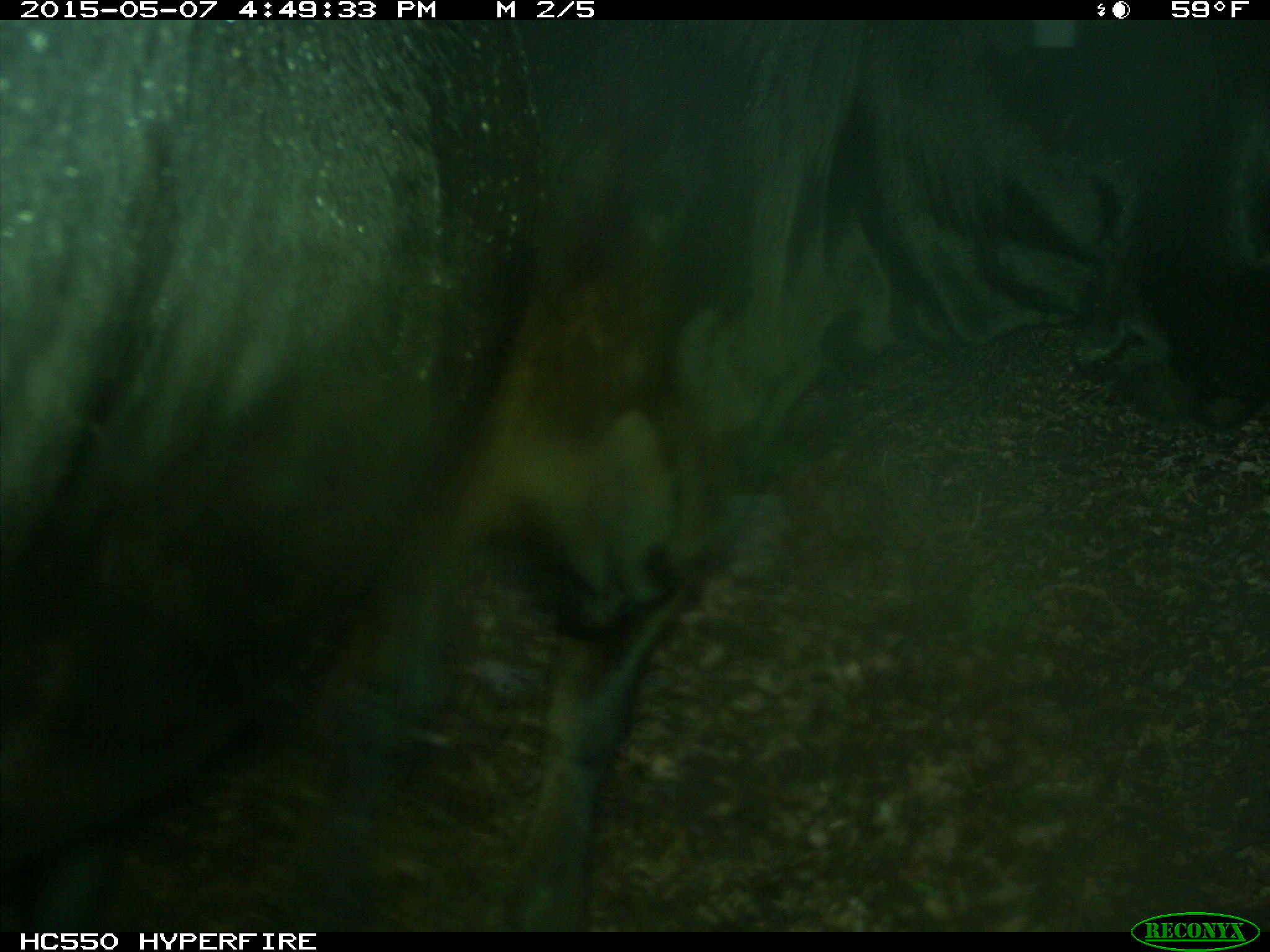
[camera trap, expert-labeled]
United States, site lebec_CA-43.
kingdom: Animalia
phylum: Chordata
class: Mammalia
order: Artiodactyla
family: Bovidae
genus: Bos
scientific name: Bos taurus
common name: domestic cow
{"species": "Bos taurus (domestic cow)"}